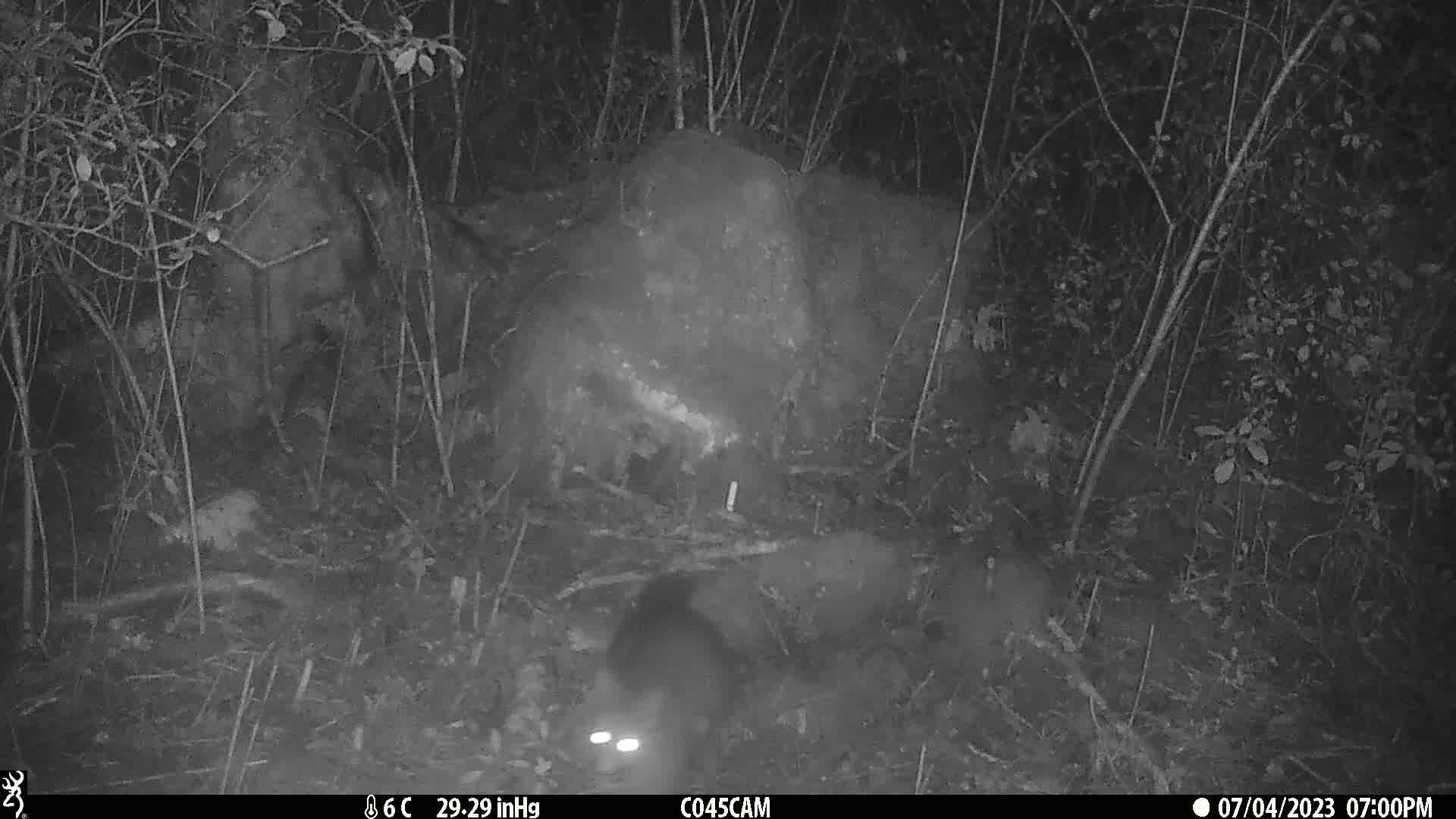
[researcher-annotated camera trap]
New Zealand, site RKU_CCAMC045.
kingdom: Animalia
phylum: Chordata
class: Mammalia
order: Diprotodontia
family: Phalangeridae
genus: Trichosurus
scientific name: Trichosurus vulpecula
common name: common brushtail possum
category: possum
Possum (common brushtail possum) (Trichosurus vulpecula).